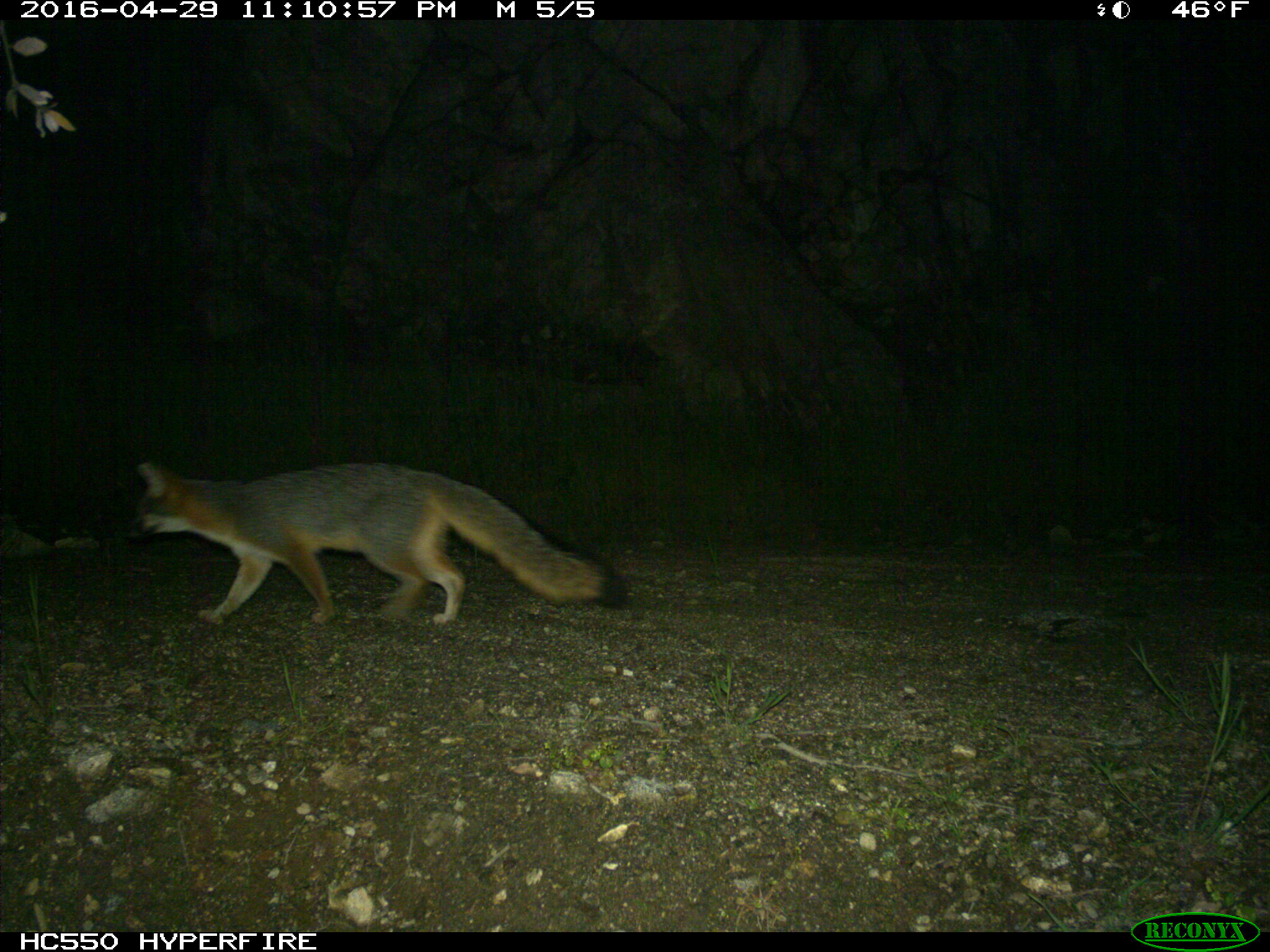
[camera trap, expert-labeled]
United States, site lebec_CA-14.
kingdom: Animalia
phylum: Chordata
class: Mammalia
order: Carnivora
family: Canidae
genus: Urocyon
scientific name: Urocyon cinereoargenteus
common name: gray fox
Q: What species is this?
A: Urocyon cinereoargenteus (gray fox).